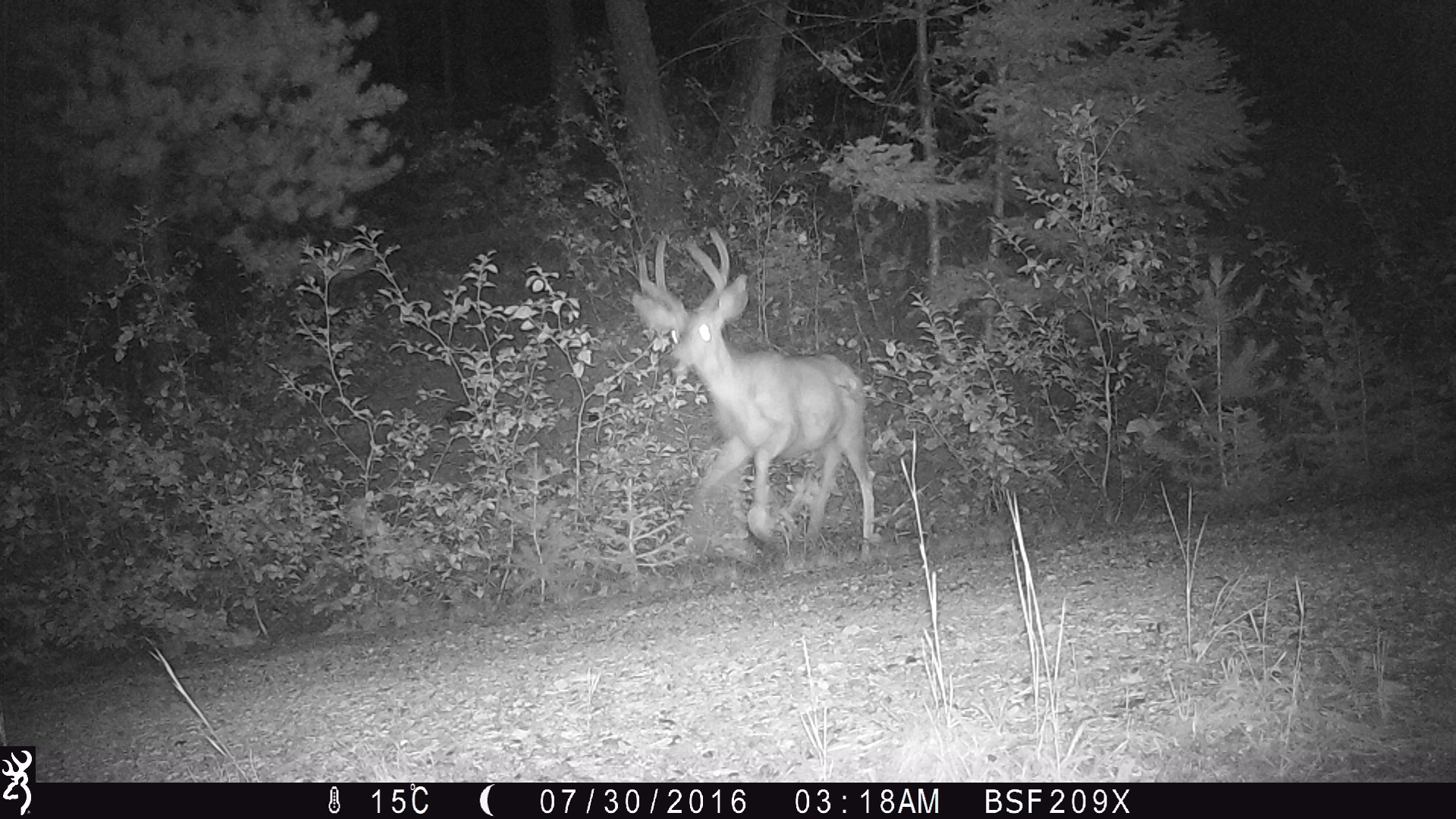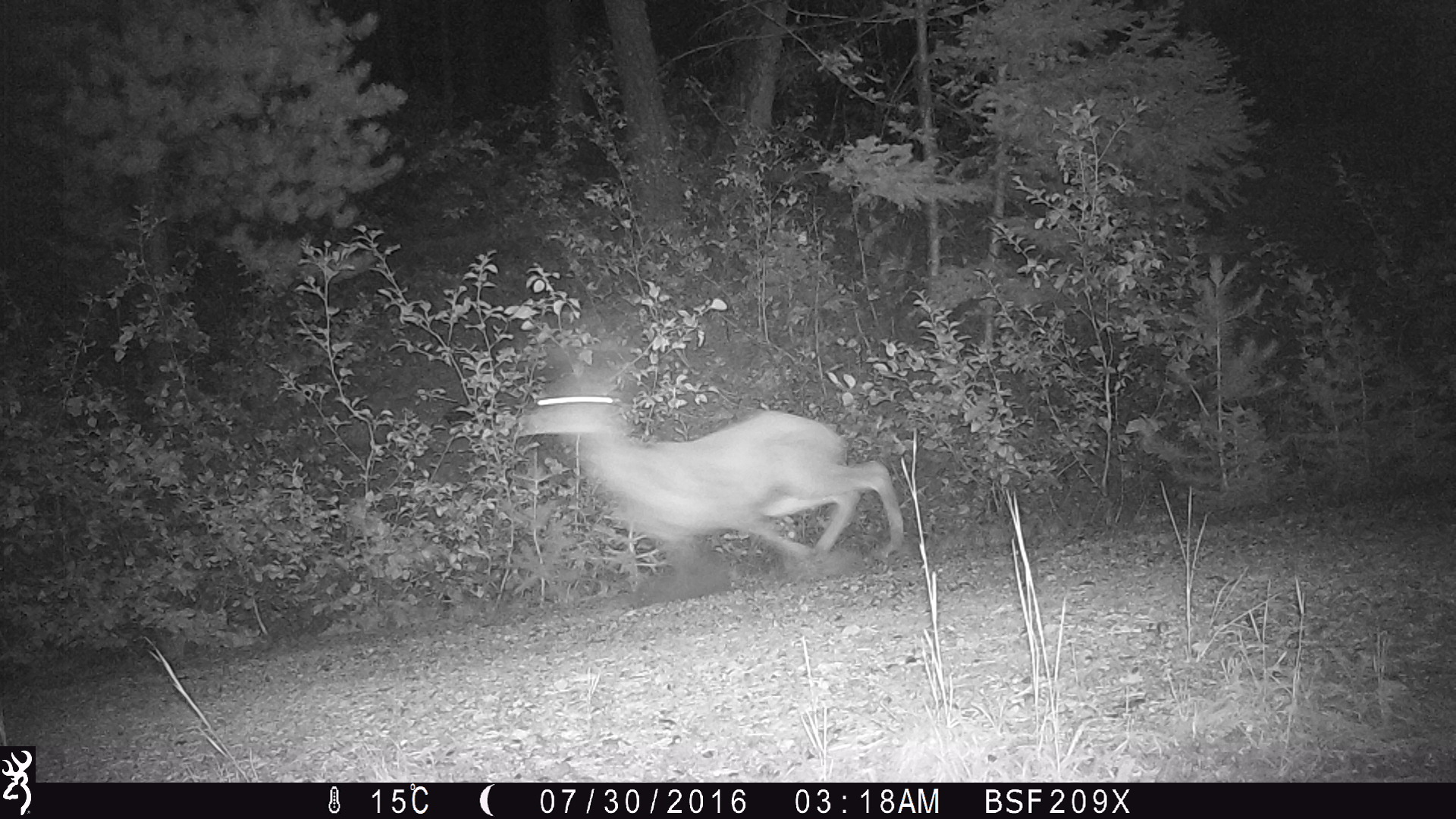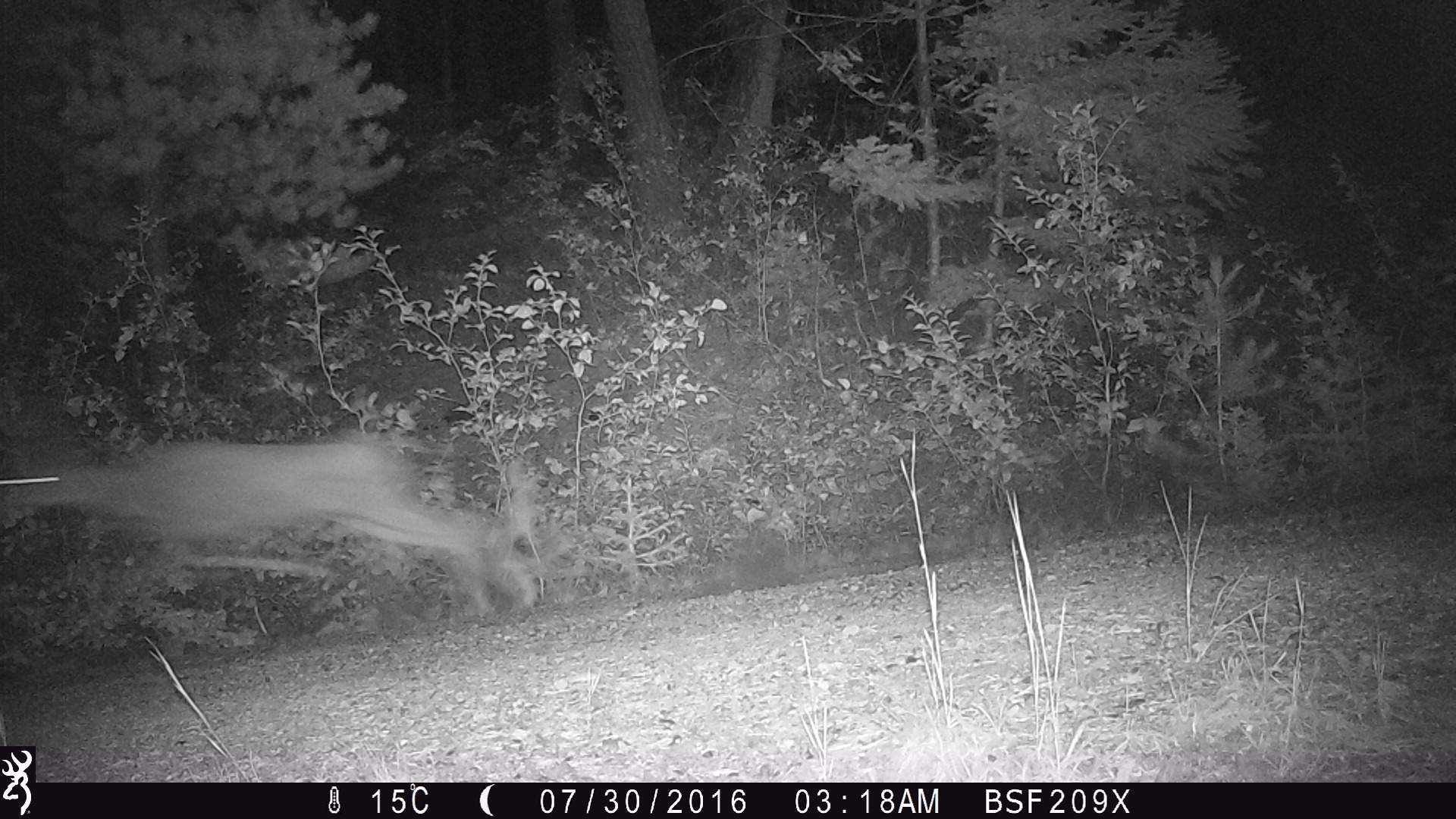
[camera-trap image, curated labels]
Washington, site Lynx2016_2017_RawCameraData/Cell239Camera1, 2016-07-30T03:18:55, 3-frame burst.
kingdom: Animalia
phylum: Chordata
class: Mammalia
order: Artiodactyla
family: Cervidae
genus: Odocoileus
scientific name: Odocoileus hemionus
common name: mule deer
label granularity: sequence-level